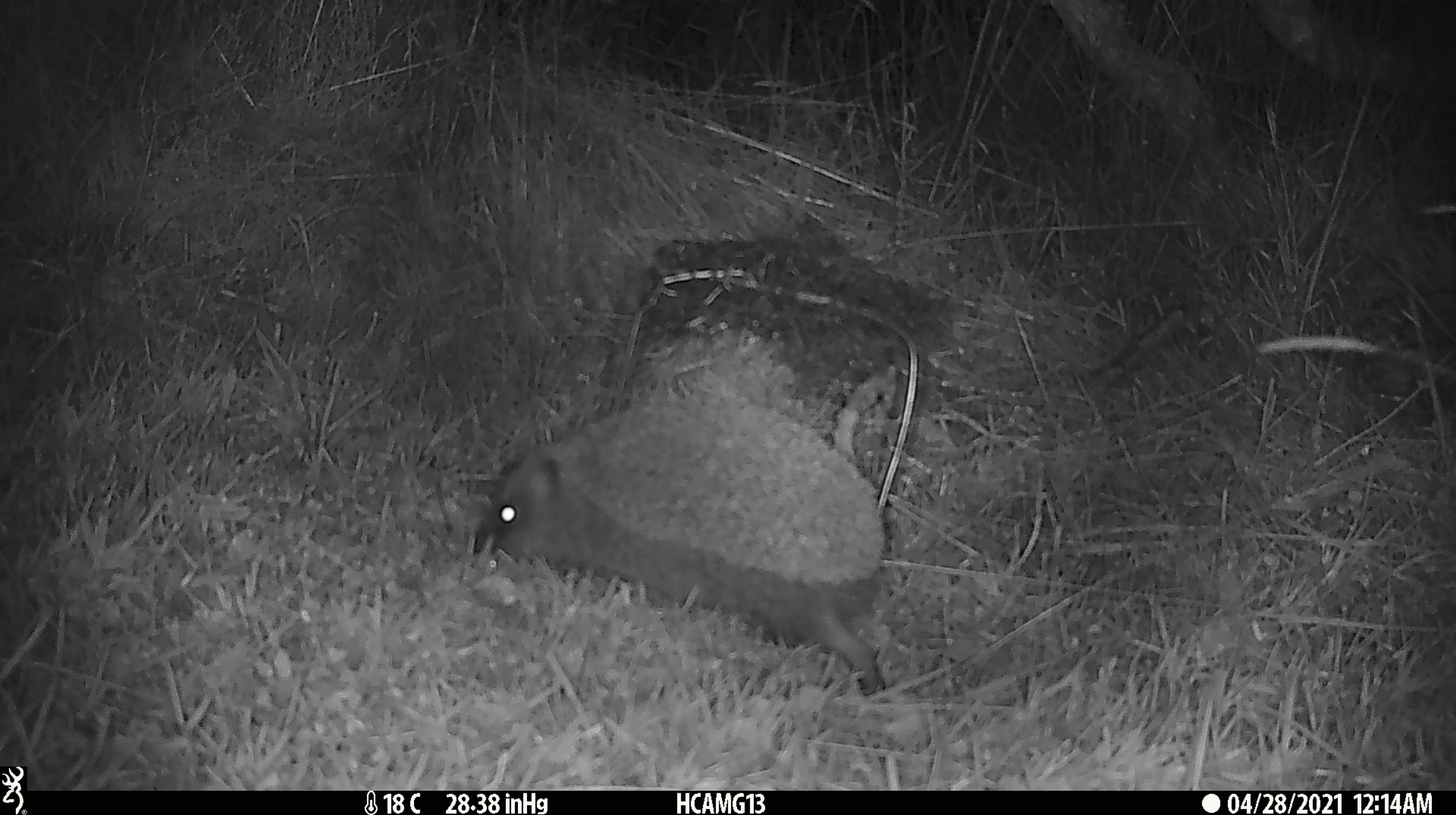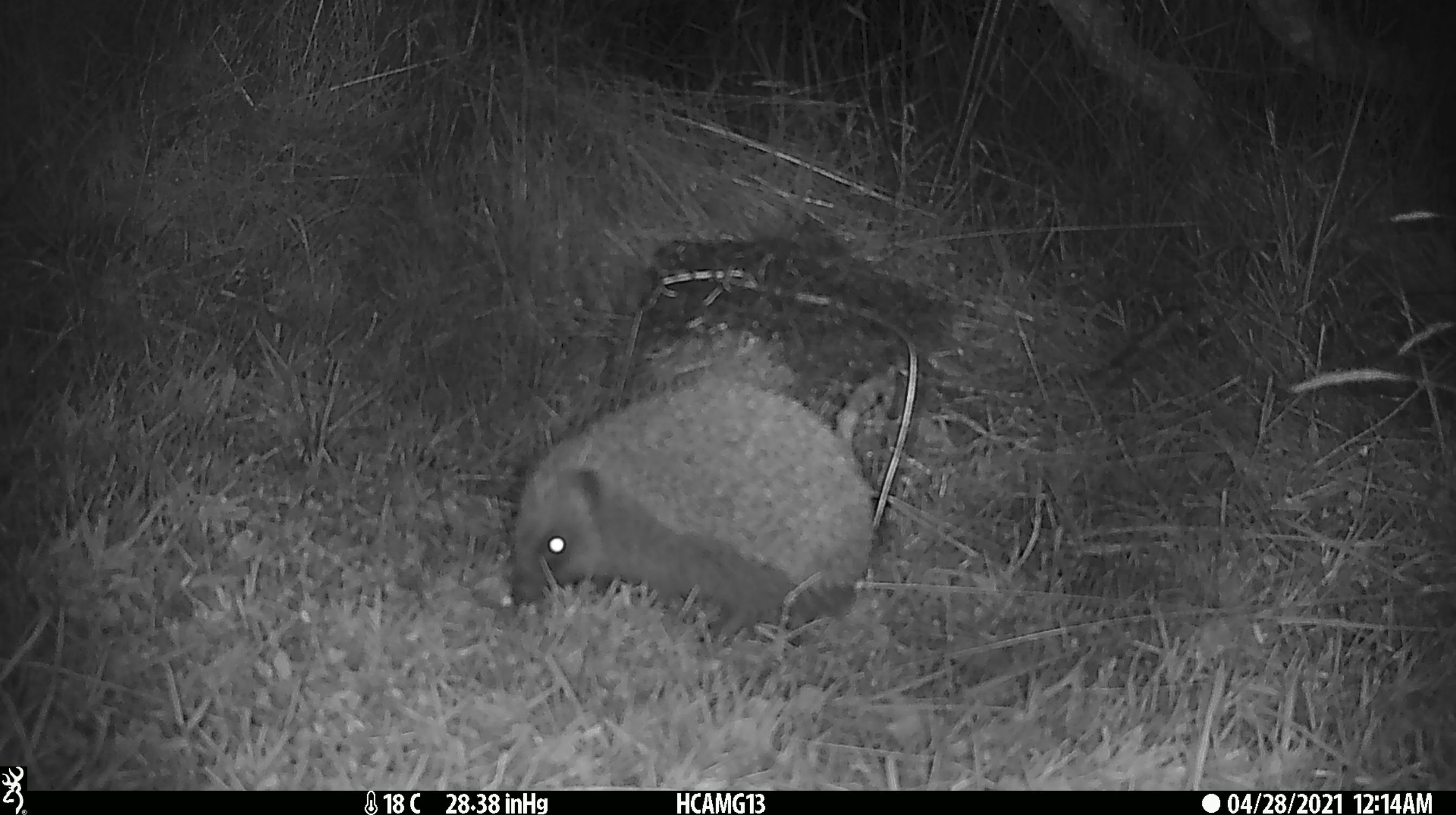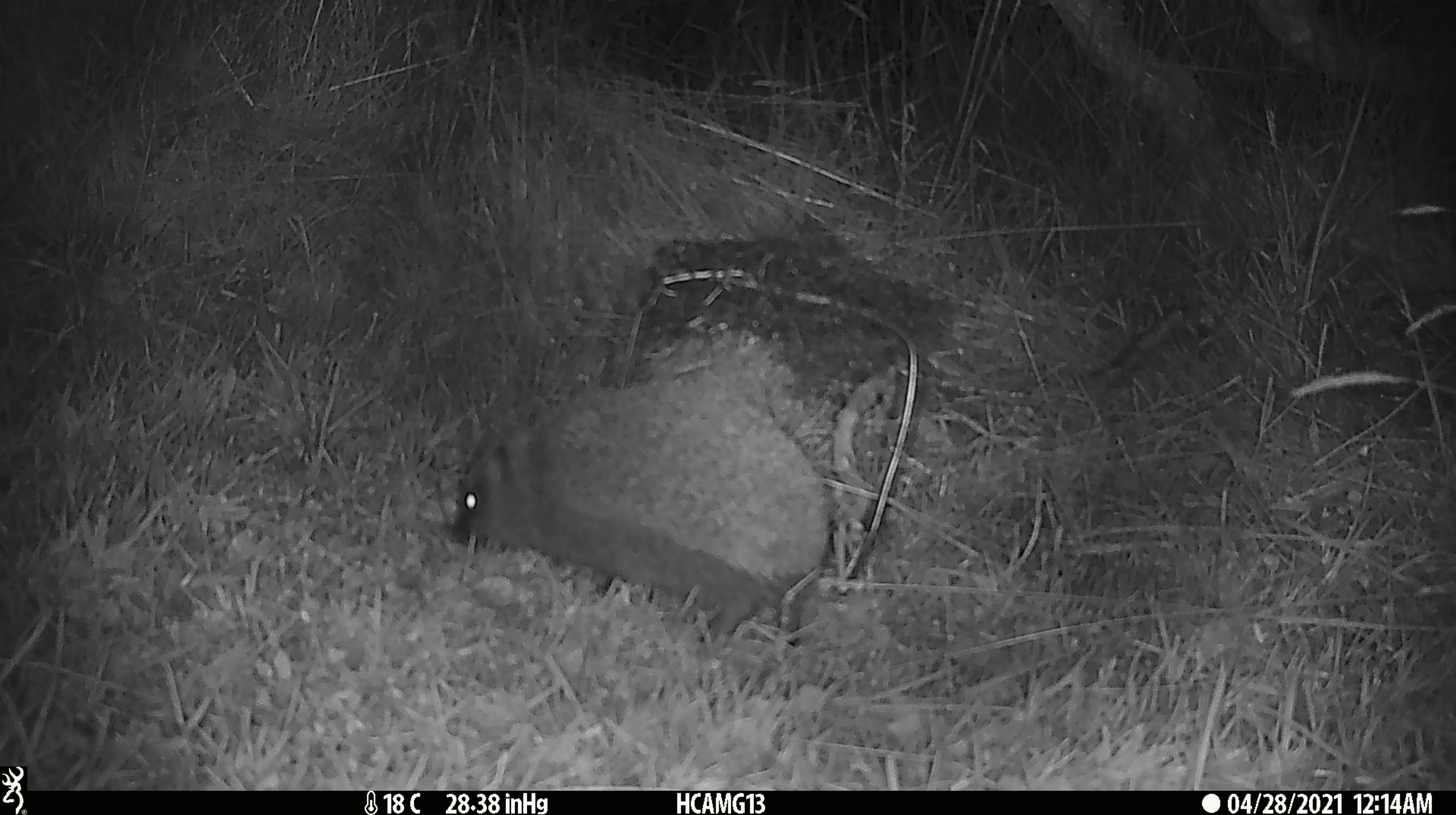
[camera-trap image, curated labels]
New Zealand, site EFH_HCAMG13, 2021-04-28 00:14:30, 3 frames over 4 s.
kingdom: Animalia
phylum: Chordata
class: Mammalia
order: Eulipotyphla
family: Erinaceidae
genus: Erinaceus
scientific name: Erinaceus europaeus europaeus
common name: european hedgehog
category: hedgehog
Hedgehog (european hedgehog) (Erinaceus europaeus europaeus).